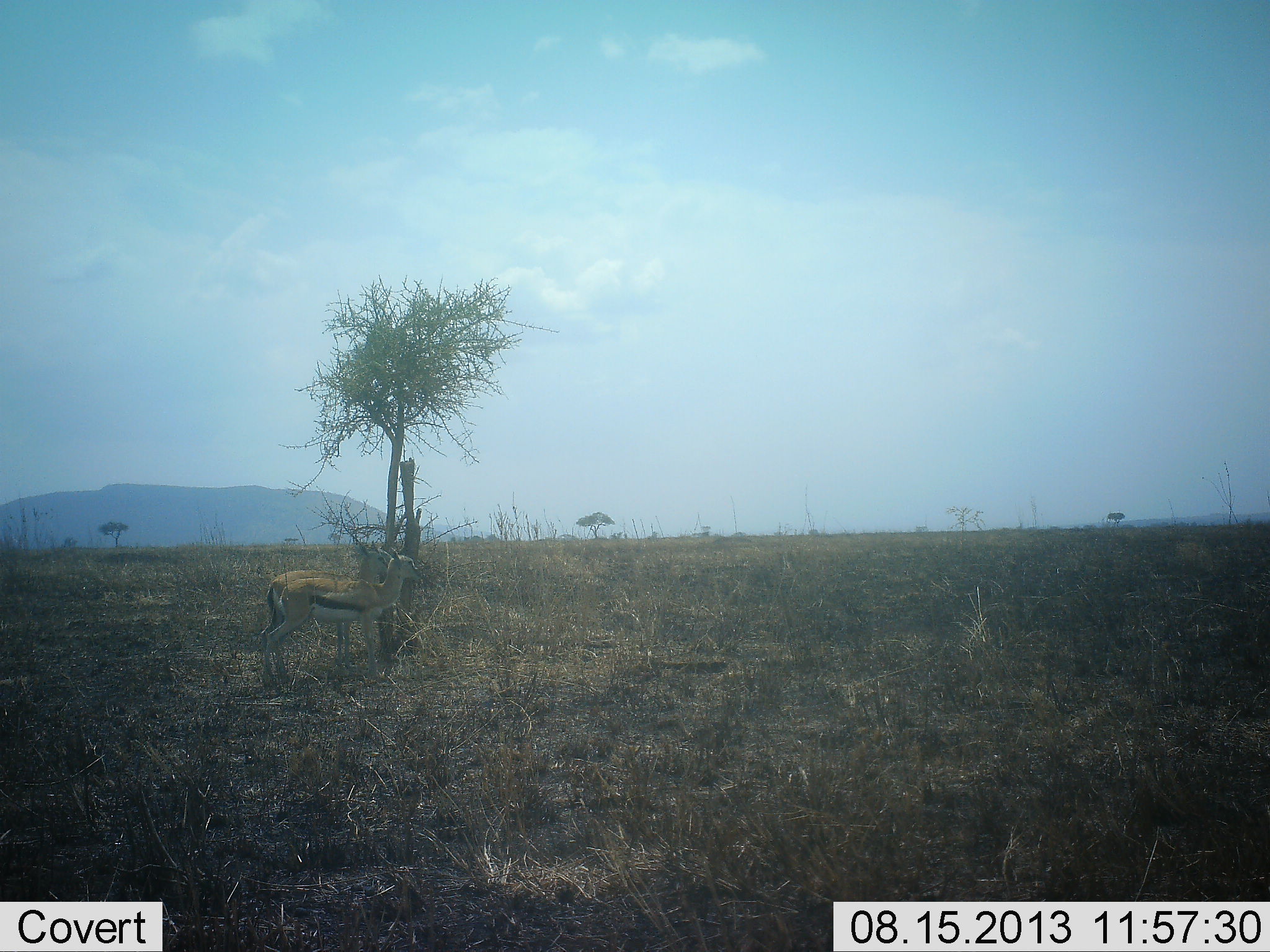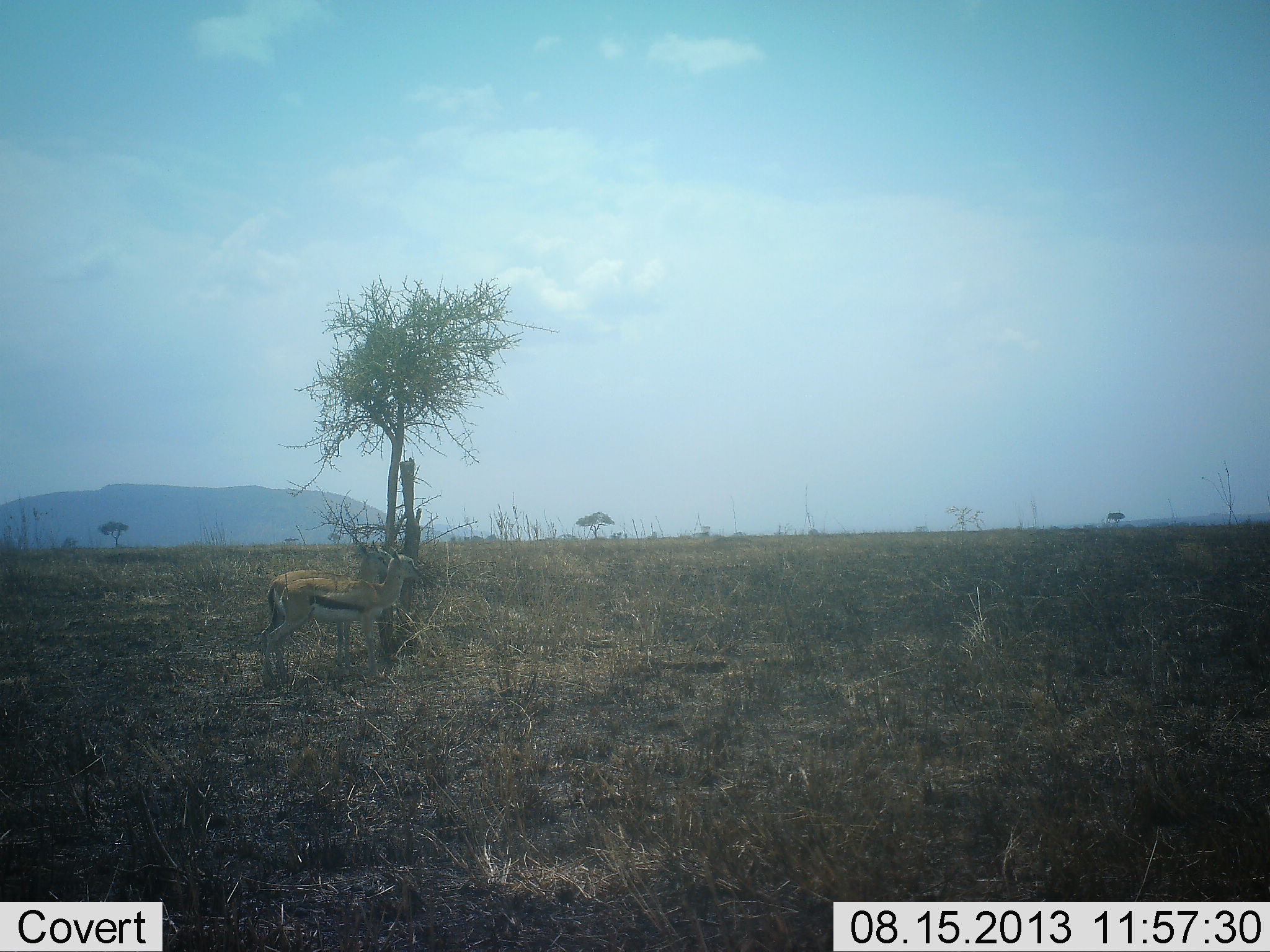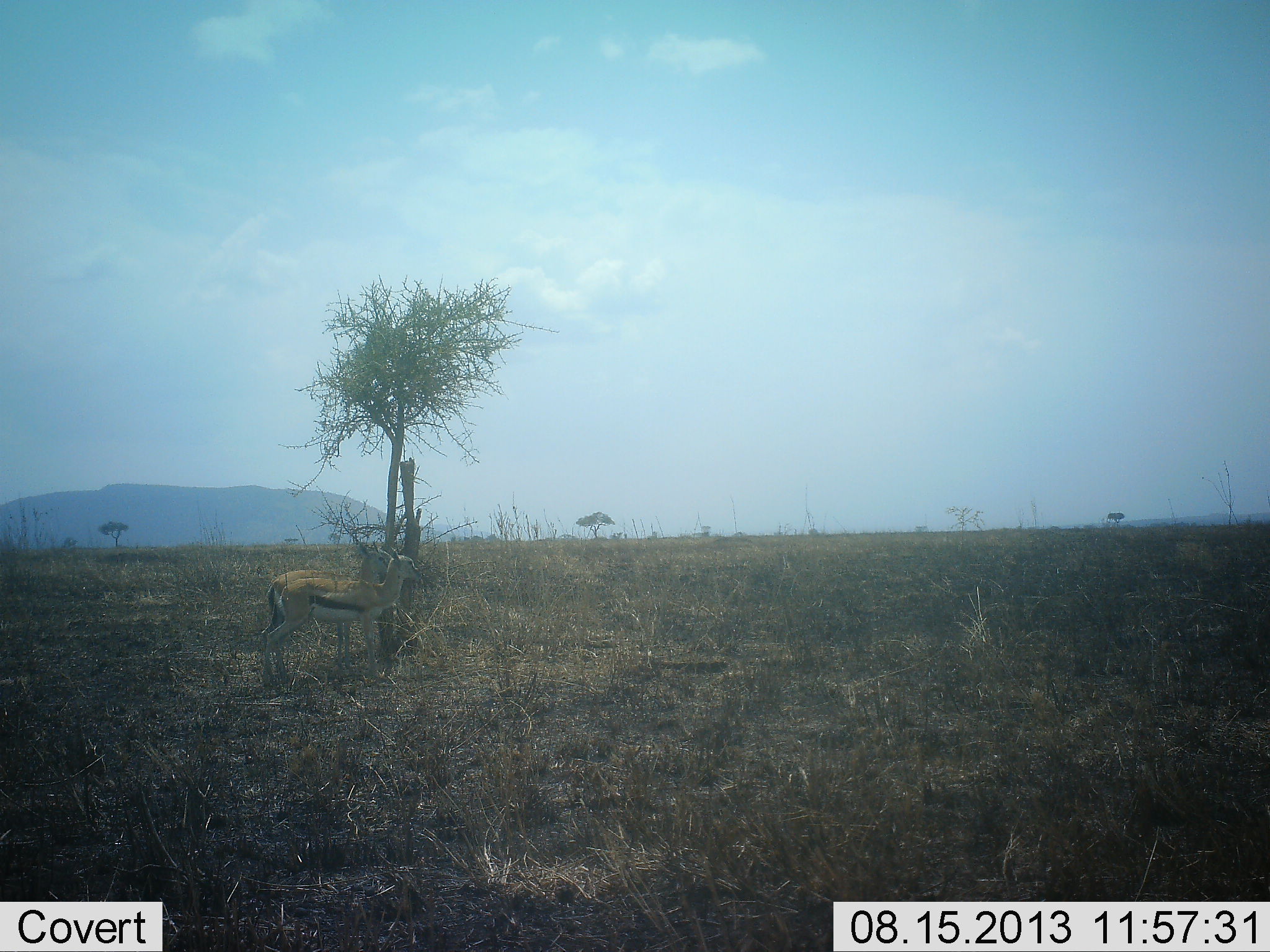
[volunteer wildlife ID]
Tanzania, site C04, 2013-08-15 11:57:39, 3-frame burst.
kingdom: Animalia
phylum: Chordata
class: Mammalia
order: Artiodactyla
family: Bovidae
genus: Eudorcas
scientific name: Eudorcas thomsonii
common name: thomson's gazelle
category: gazellethomsons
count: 2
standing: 96%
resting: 0%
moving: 0%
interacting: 4%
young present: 0%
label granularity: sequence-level